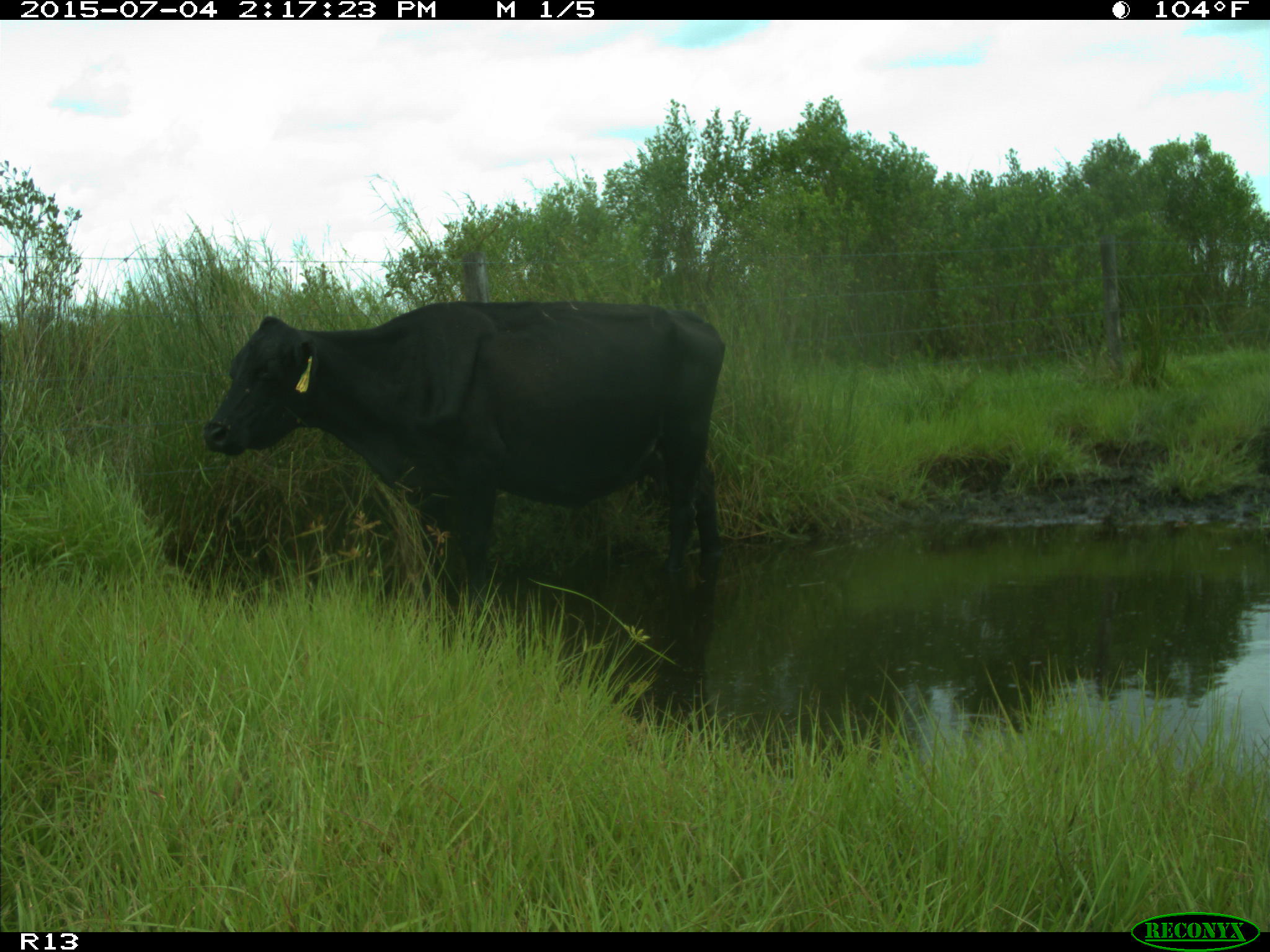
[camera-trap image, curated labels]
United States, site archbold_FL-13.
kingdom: Animalia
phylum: Chordata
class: Mammalia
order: Artiodactyla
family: Bovidae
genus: Bos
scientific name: Bos taurus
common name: domestic cow